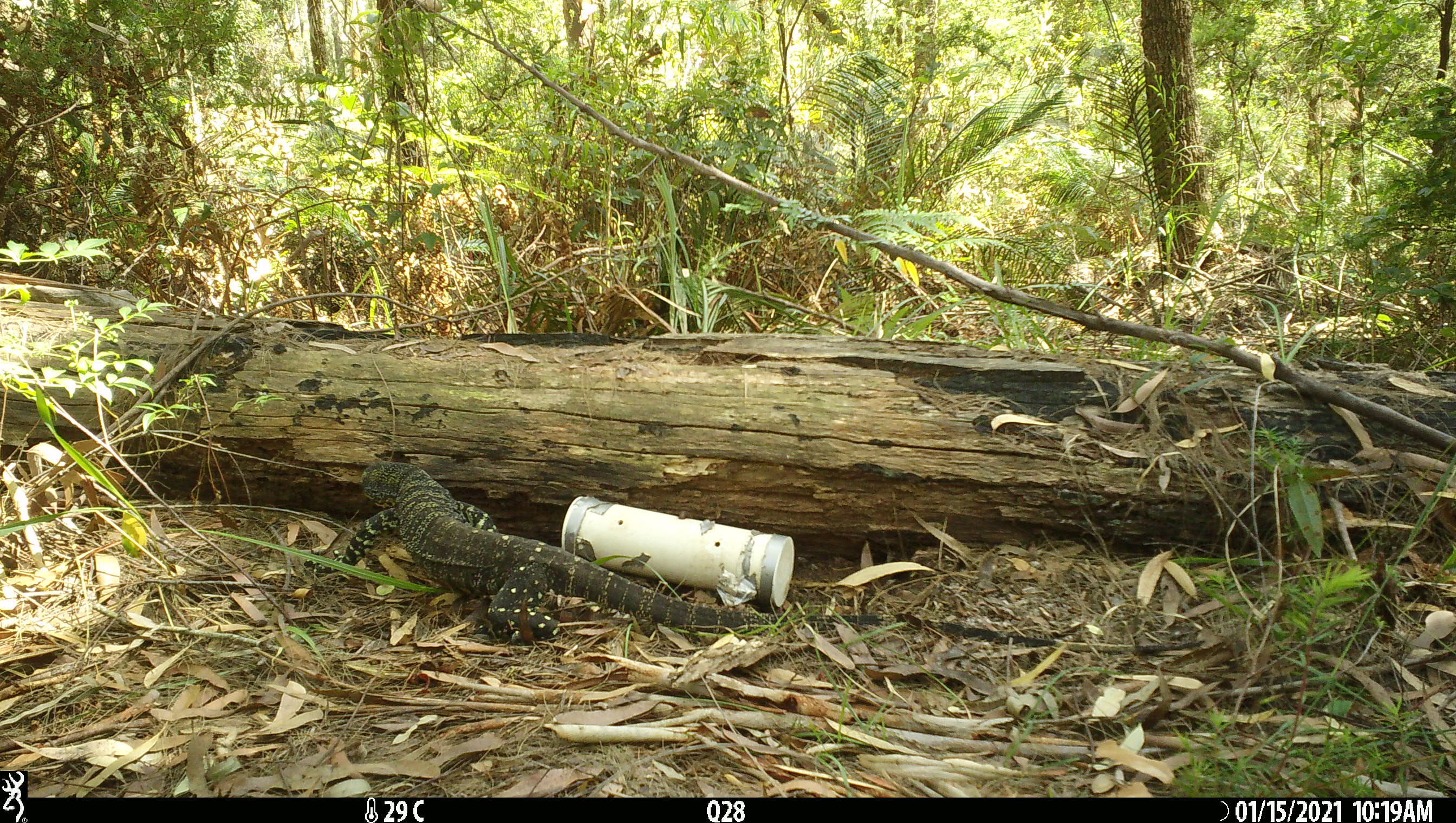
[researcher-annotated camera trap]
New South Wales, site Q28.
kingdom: Animalia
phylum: Chordata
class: Reptilia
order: Squamata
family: Varanidae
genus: Varanus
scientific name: Varanus varius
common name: lace monitor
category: goanna